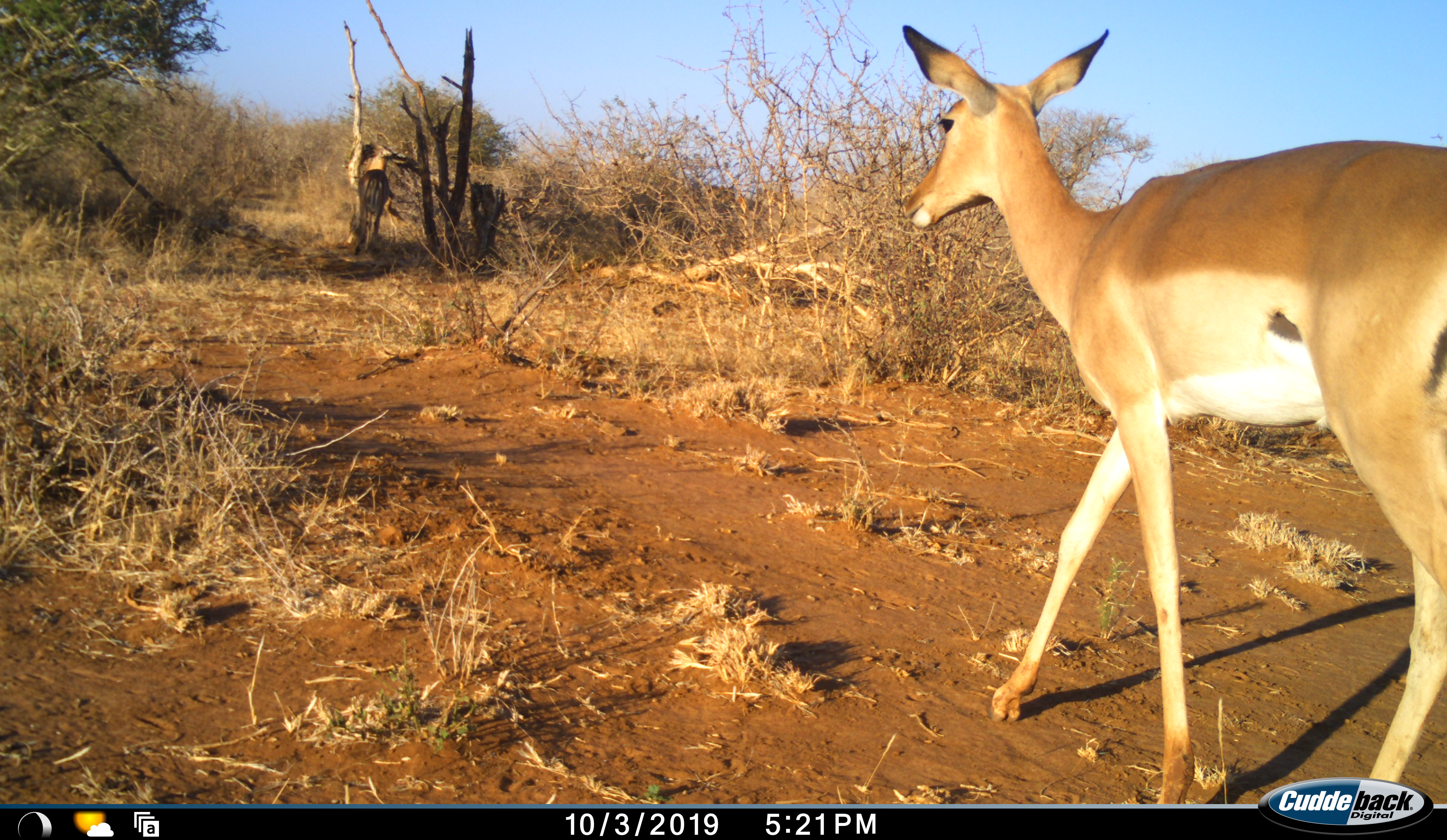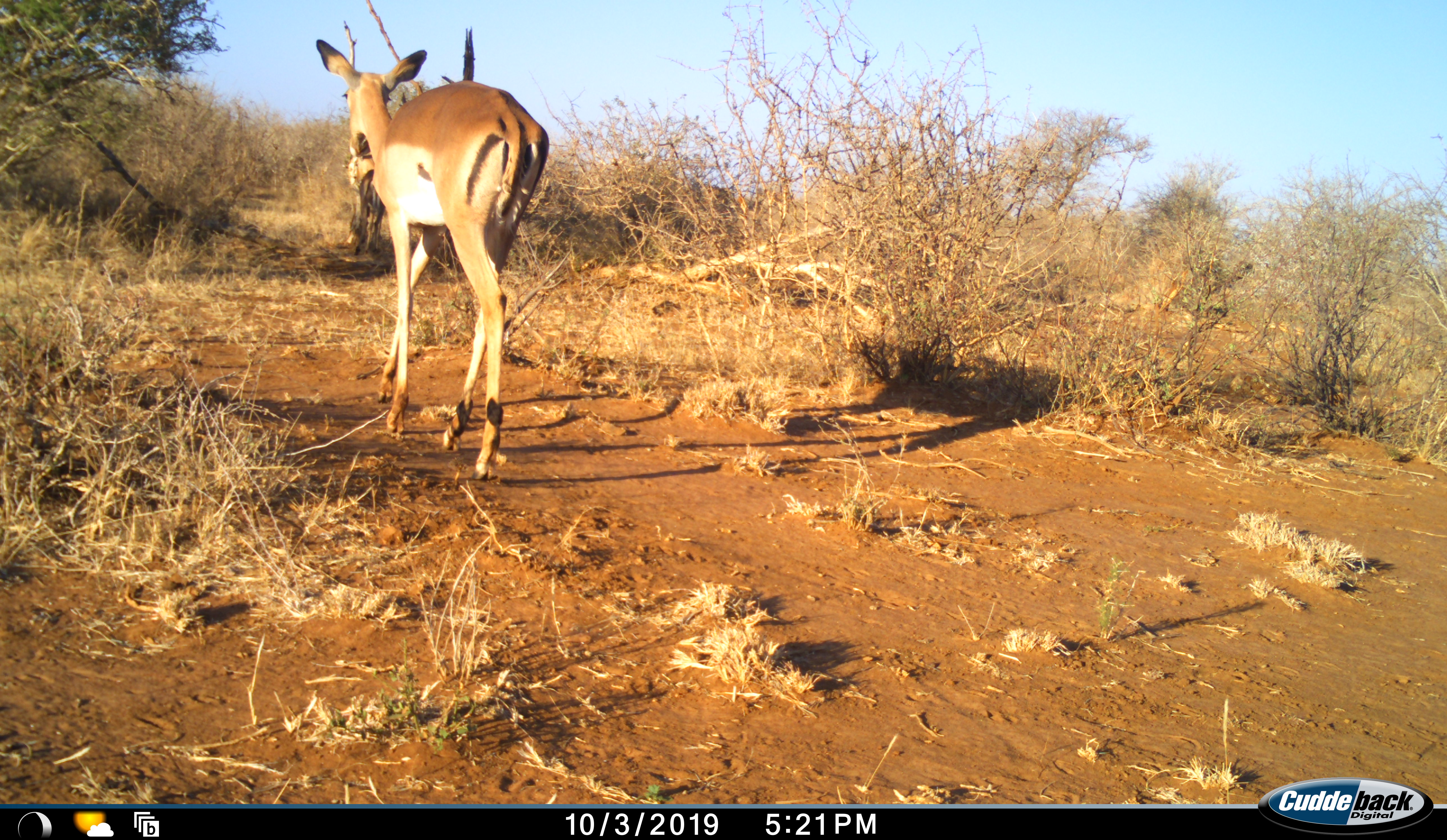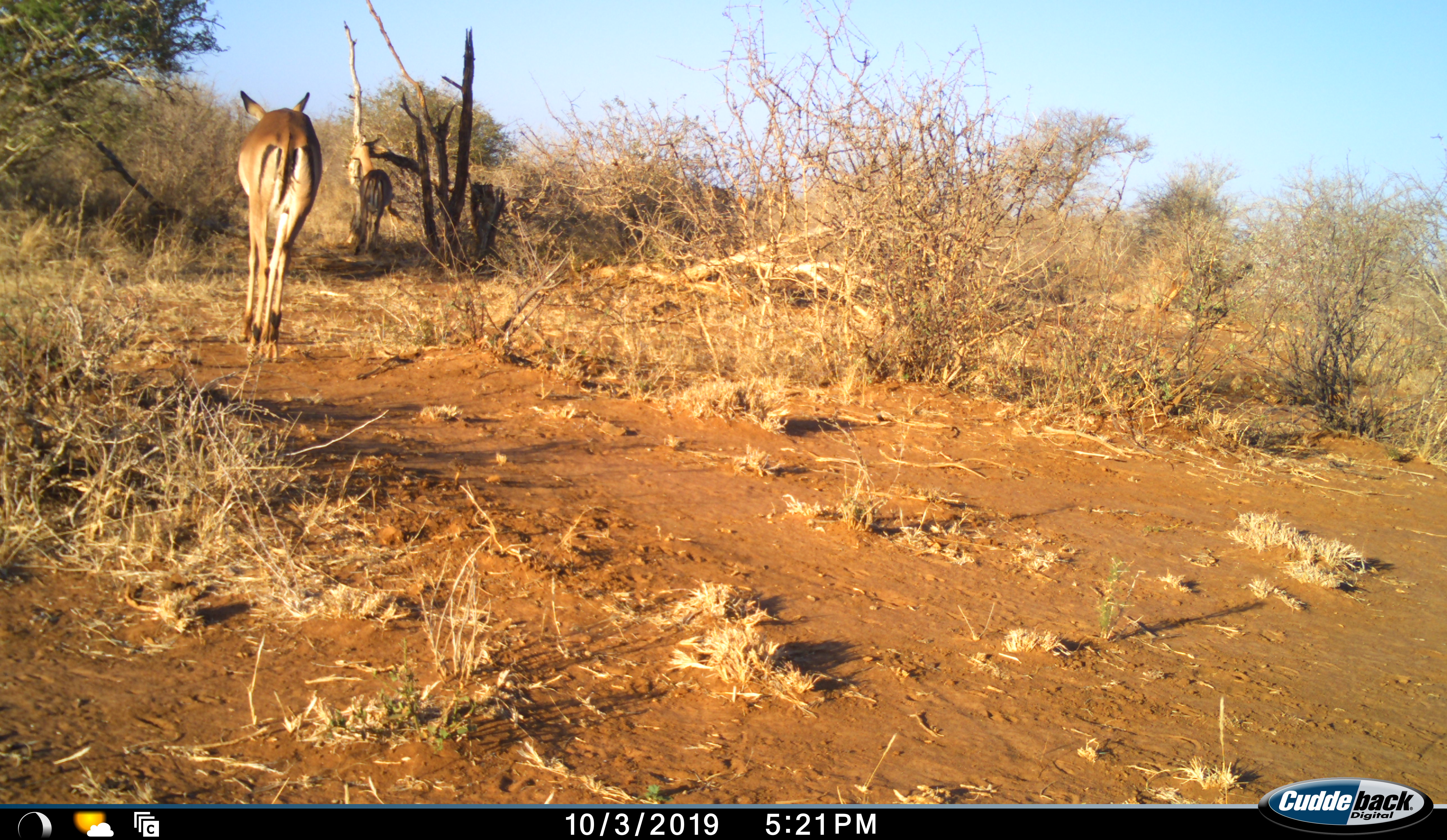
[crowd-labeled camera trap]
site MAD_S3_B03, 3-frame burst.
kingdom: Animalia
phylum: Chordata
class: Mammalia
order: Artiodactyla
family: Bovidae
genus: Aepyceros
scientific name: Aepyceros melampus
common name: impala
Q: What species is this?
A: Impala (Aepyceros melampus).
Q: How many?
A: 2.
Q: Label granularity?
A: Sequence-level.